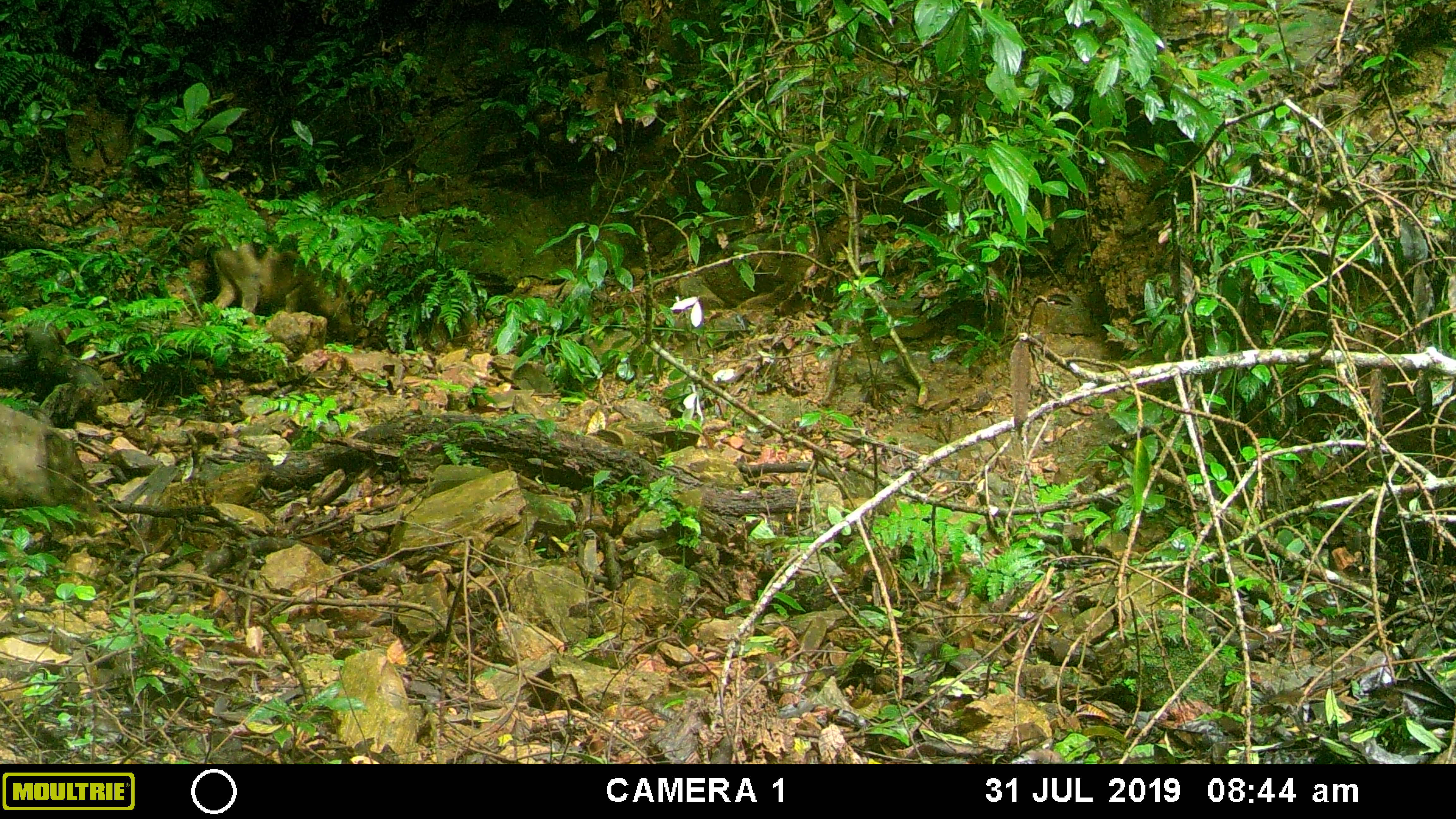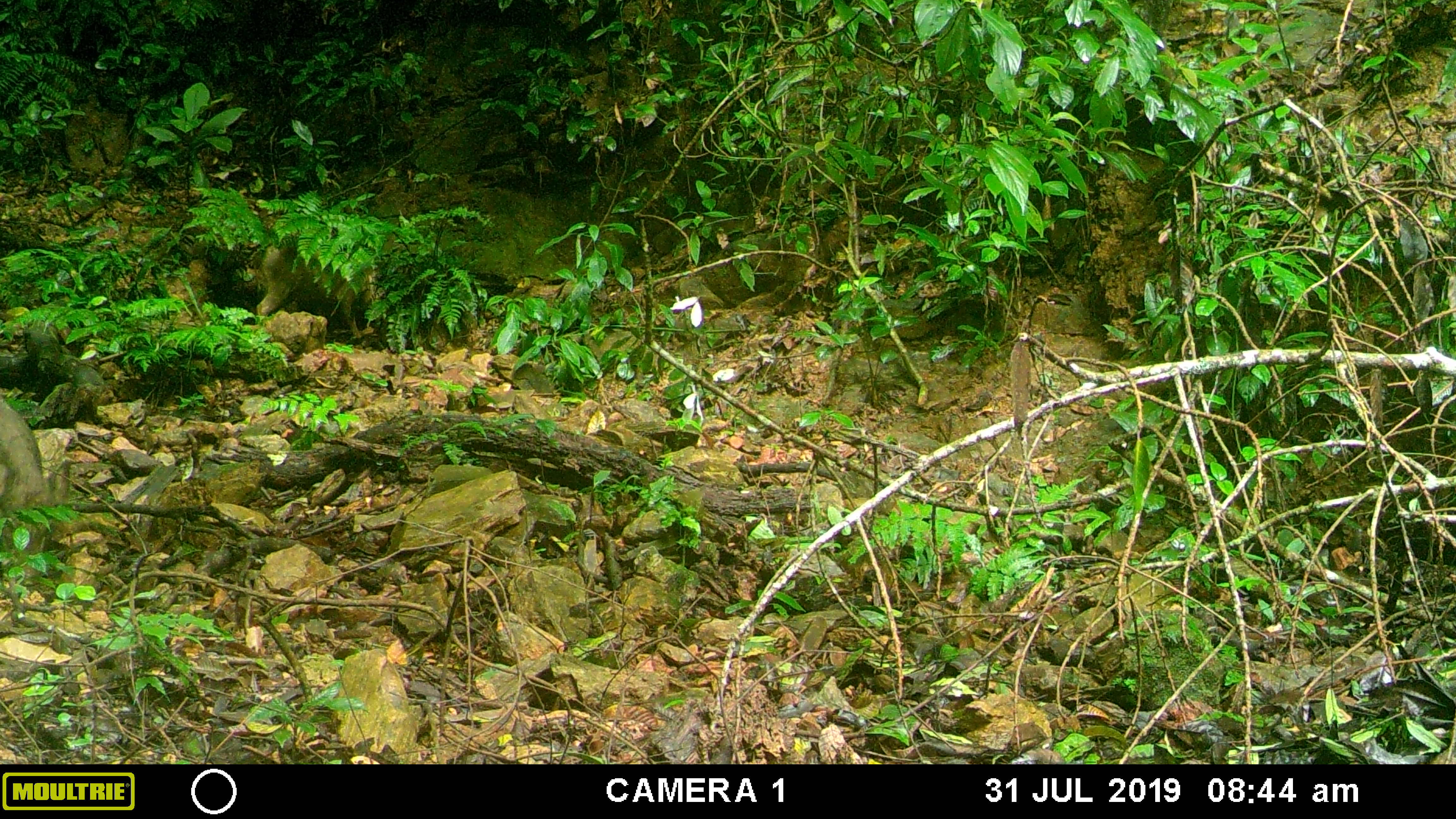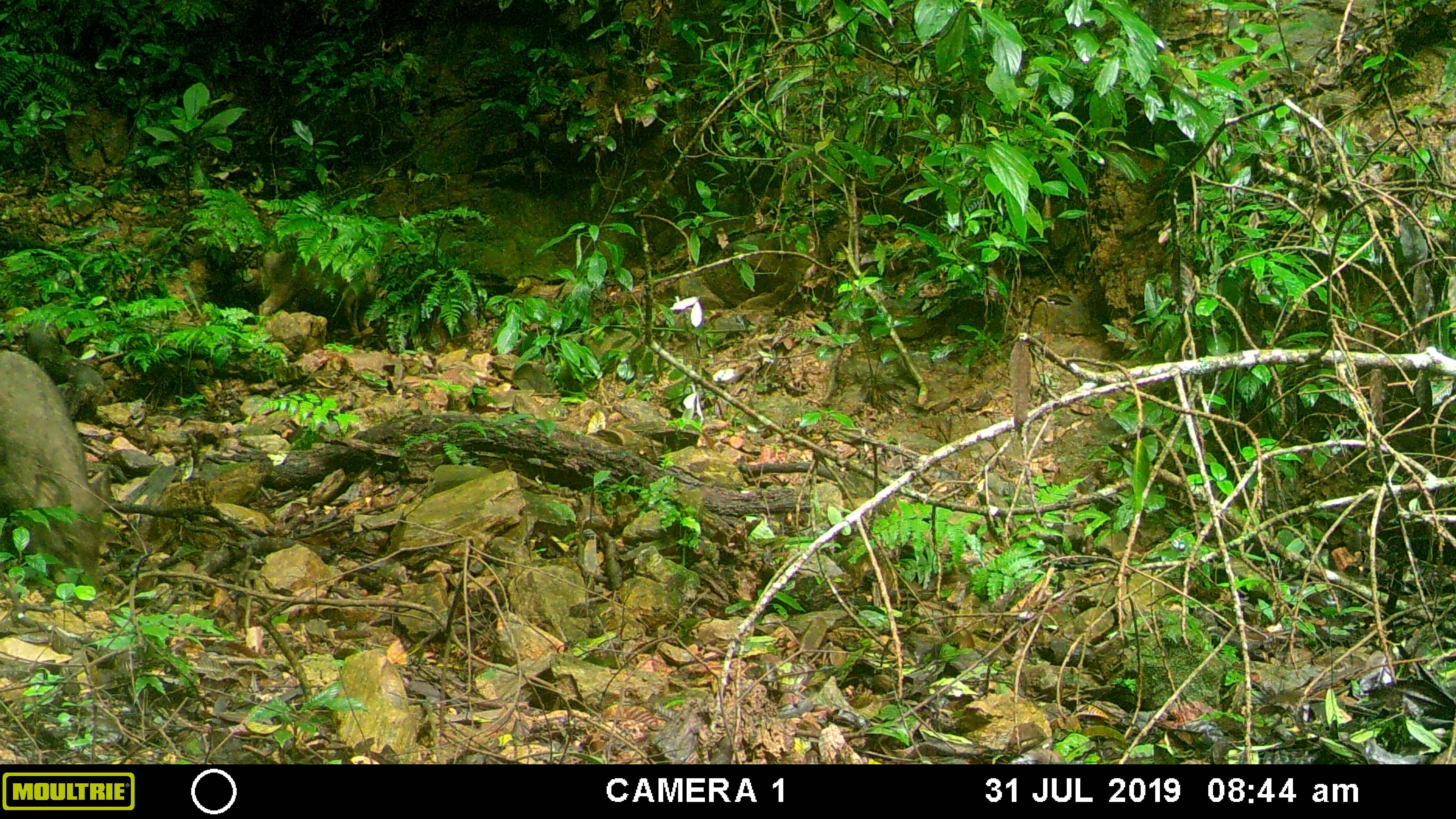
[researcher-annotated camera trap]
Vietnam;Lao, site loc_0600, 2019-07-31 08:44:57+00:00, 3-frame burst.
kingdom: Animalia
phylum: Chordata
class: Mammalia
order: Artiodactyla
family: Suidae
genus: Sus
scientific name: Sus scrofa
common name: eurasian wild pig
Eurasian wild pig (Sus scrofa). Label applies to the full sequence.